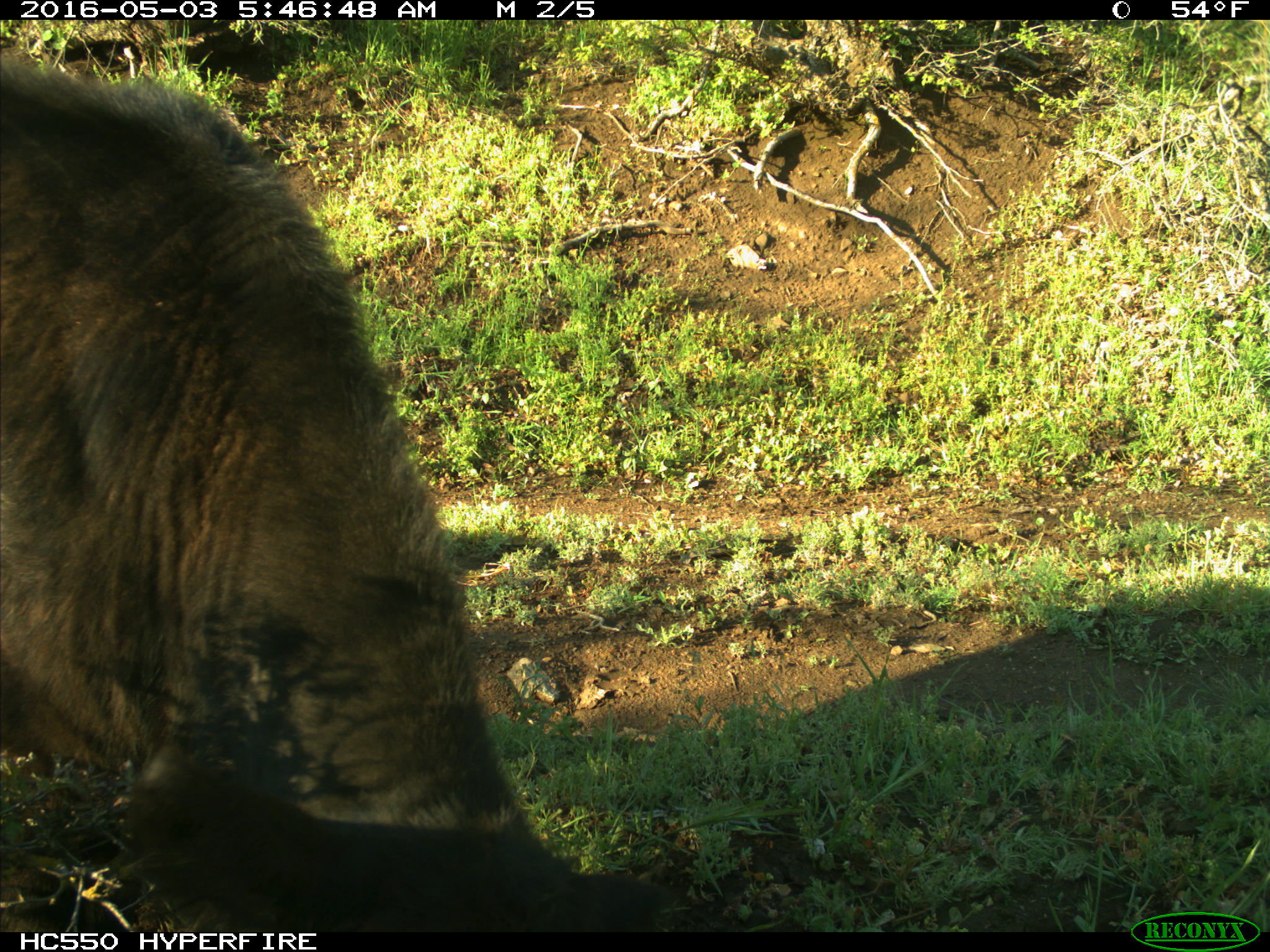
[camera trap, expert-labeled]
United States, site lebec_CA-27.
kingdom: Animalia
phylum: Chordata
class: Mammalia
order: Artiodactyla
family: Bovidae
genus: Bos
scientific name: Bos taurus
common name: domestic cow